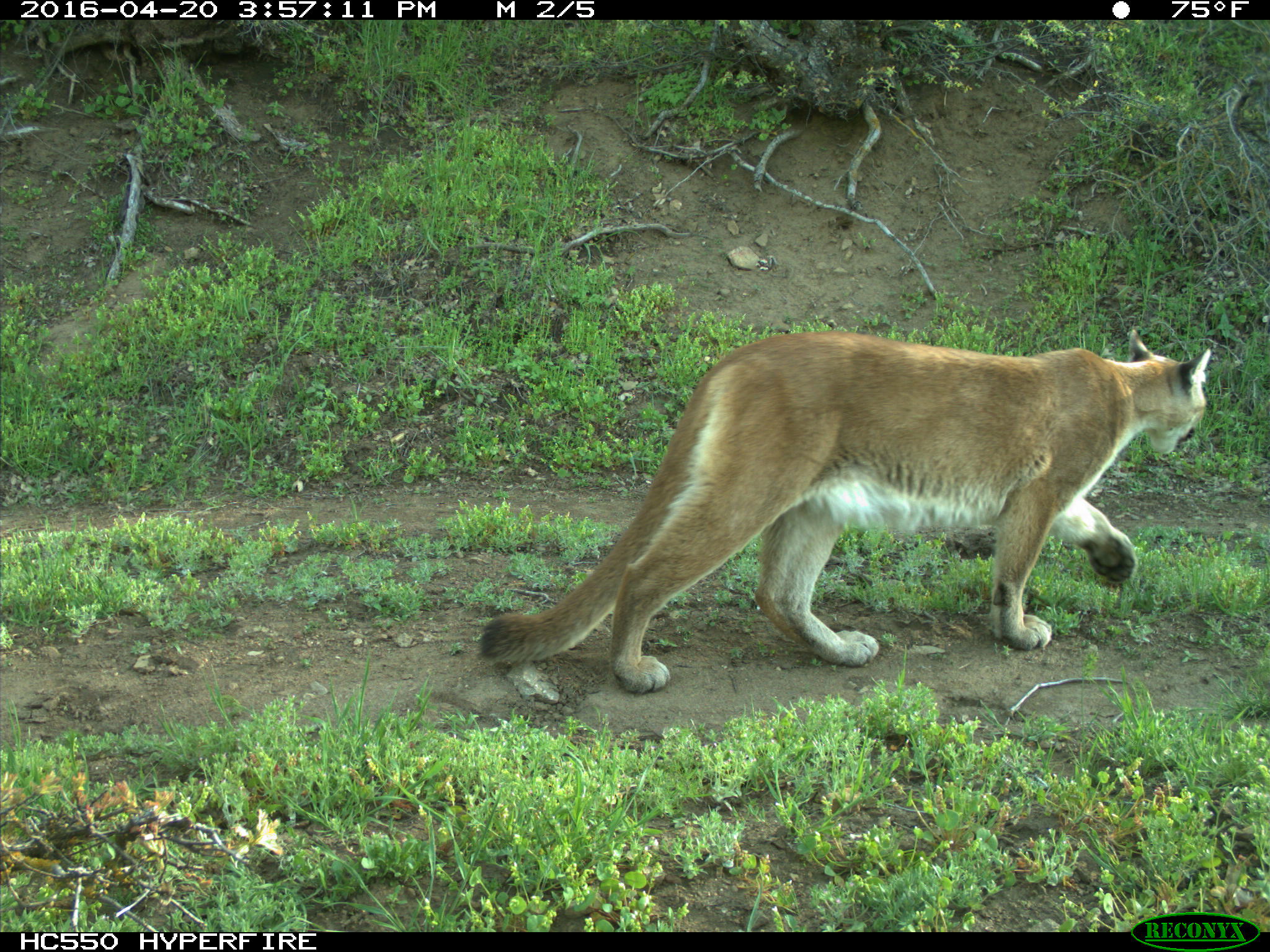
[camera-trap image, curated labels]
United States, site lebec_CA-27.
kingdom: Animalia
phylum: Chordata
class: Mammalia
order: Carnivora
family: Felidae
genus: Puma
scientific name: Puma concolor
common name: mountain lion